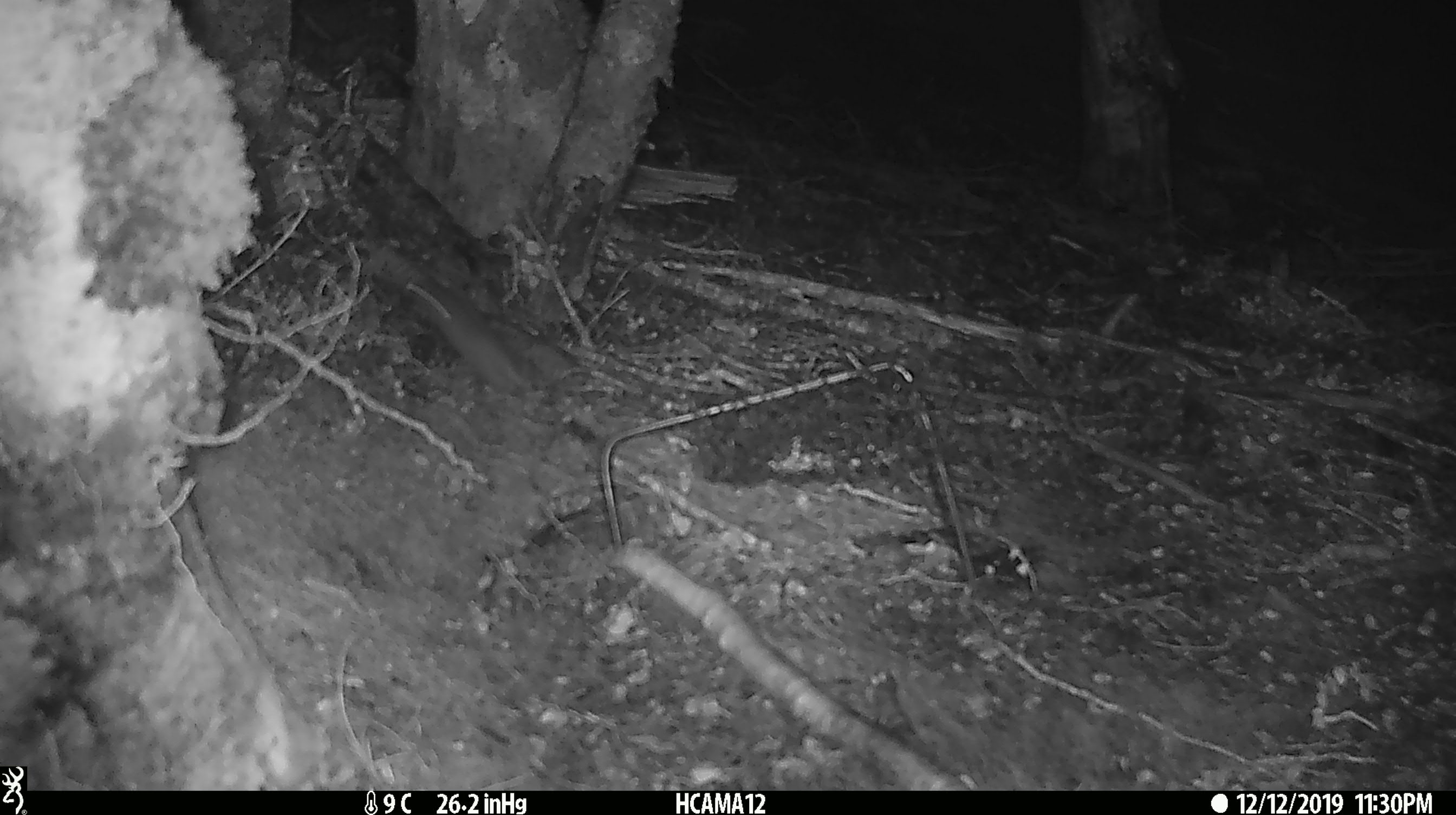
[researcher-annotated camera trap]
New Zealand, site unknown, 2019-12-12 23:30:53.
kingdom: Animalia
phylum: Chordata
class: Mammalia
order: Rodentia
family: Muridae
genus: Mus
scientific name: Mus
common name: mouse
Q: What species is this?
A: Mouse (Mus).